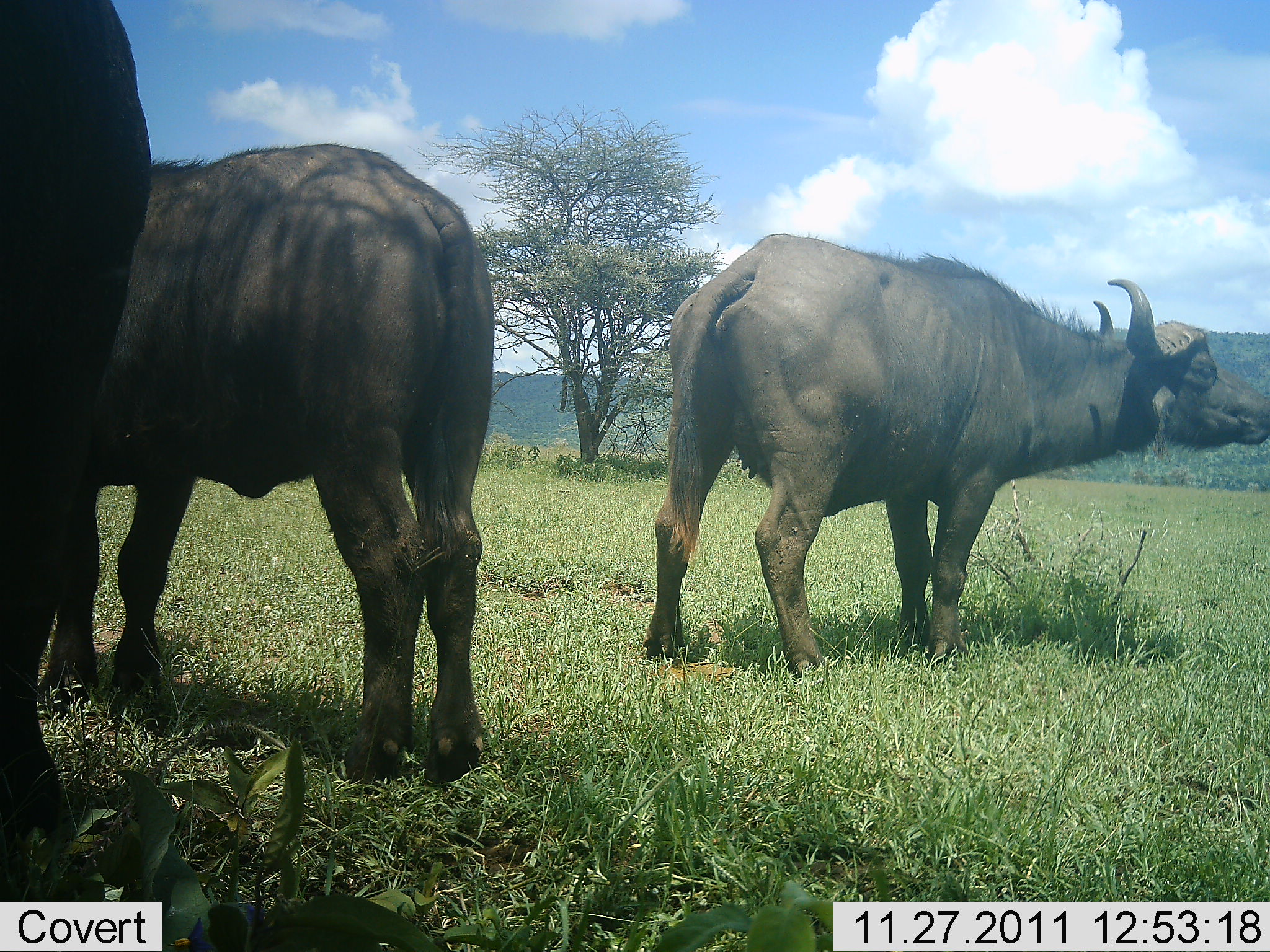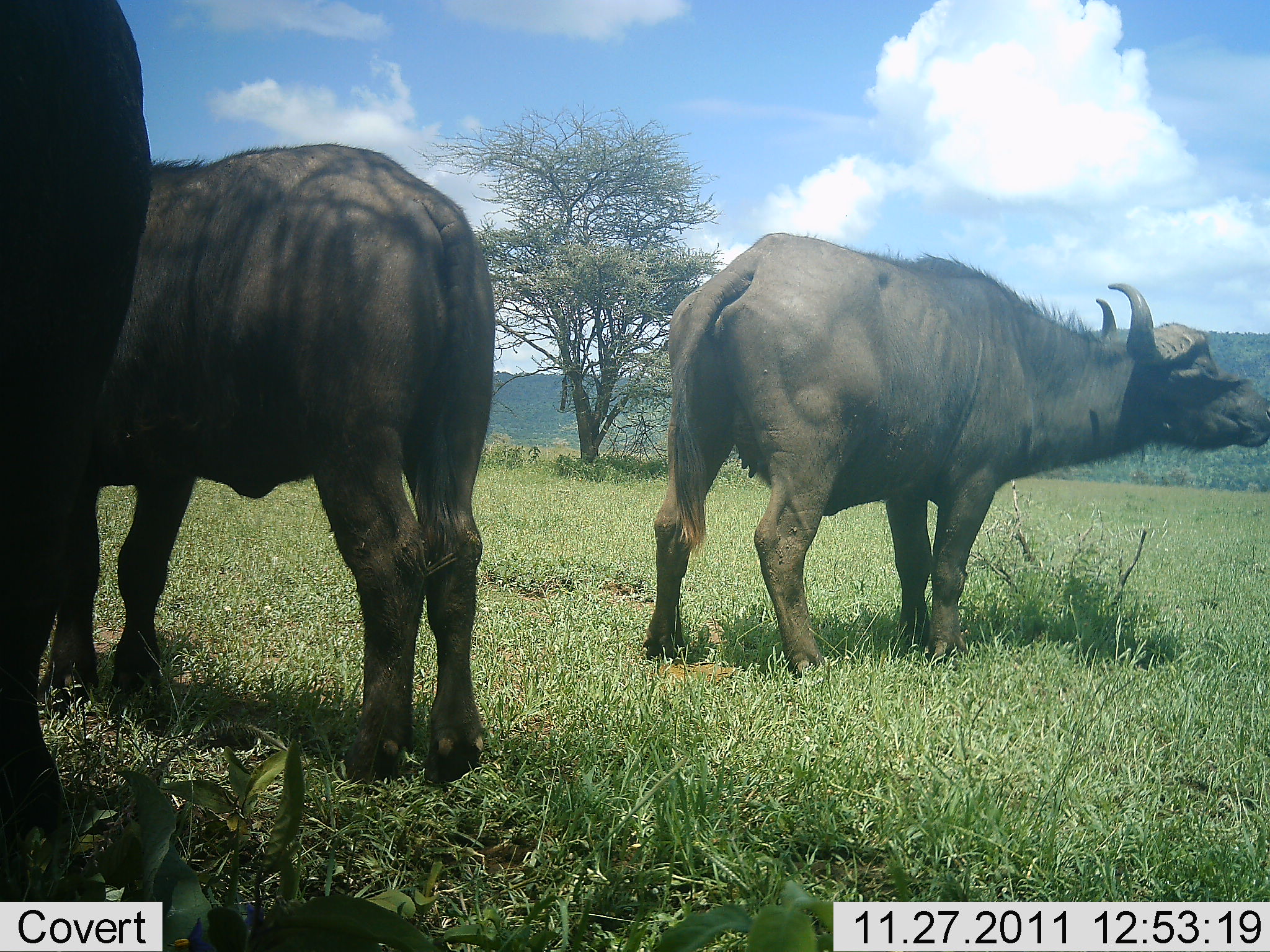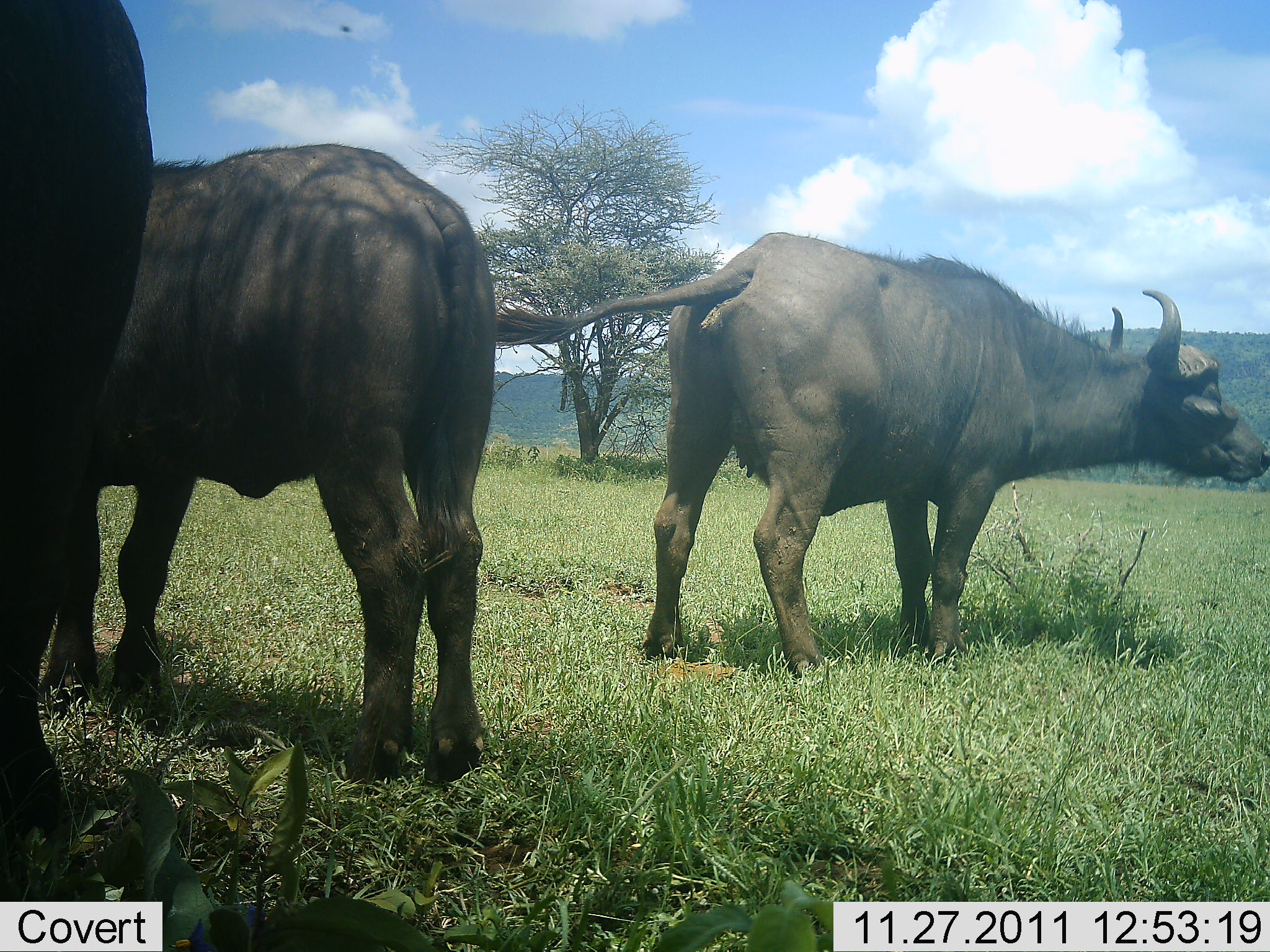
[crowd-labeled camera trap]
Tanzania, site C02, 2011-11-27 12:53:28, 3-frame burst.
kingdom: Animalia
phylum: Chordata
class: Mammalia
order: Artiodactyla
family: Bovidae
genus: Syncerus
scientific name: Syncerus caffer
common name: cape buffalo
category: buffalo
Buffalo (cape buffalo) (Syncerus caffer), count 3. Behavior (volunteer vote fractions): standing 96%, resting 4%, moving 0%, interacting 4%. Young present (vote fraction): 4%. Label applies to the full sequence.